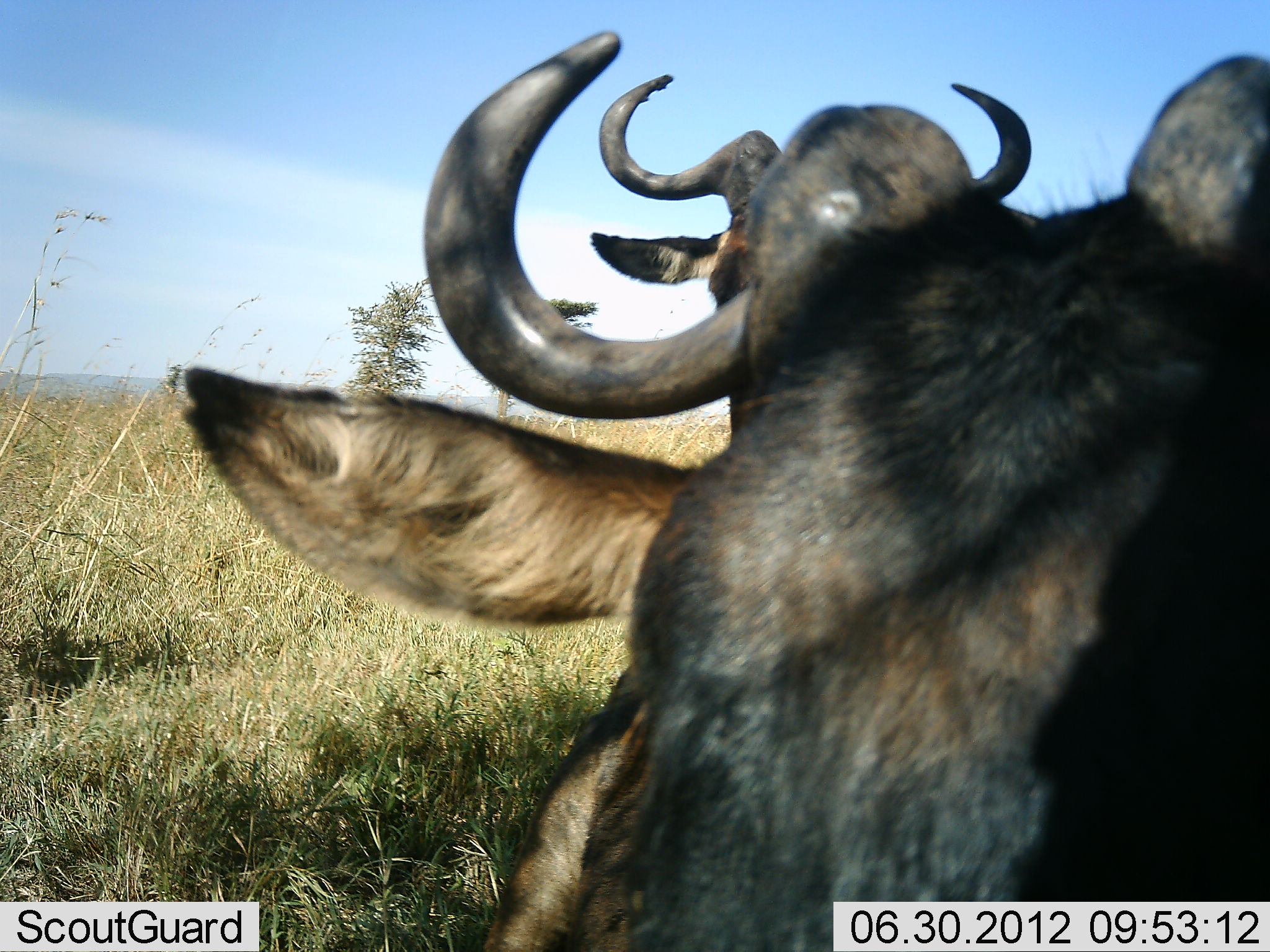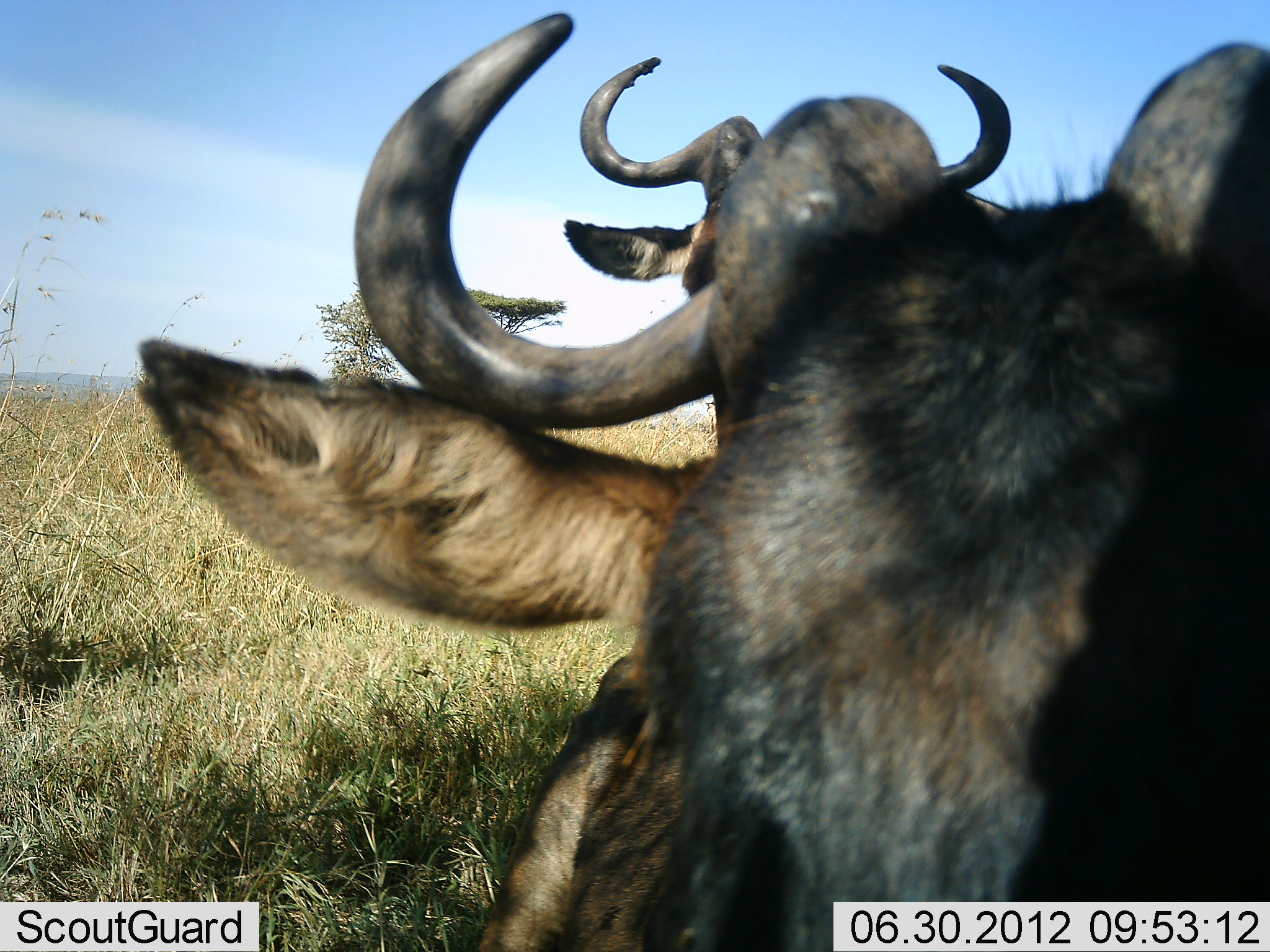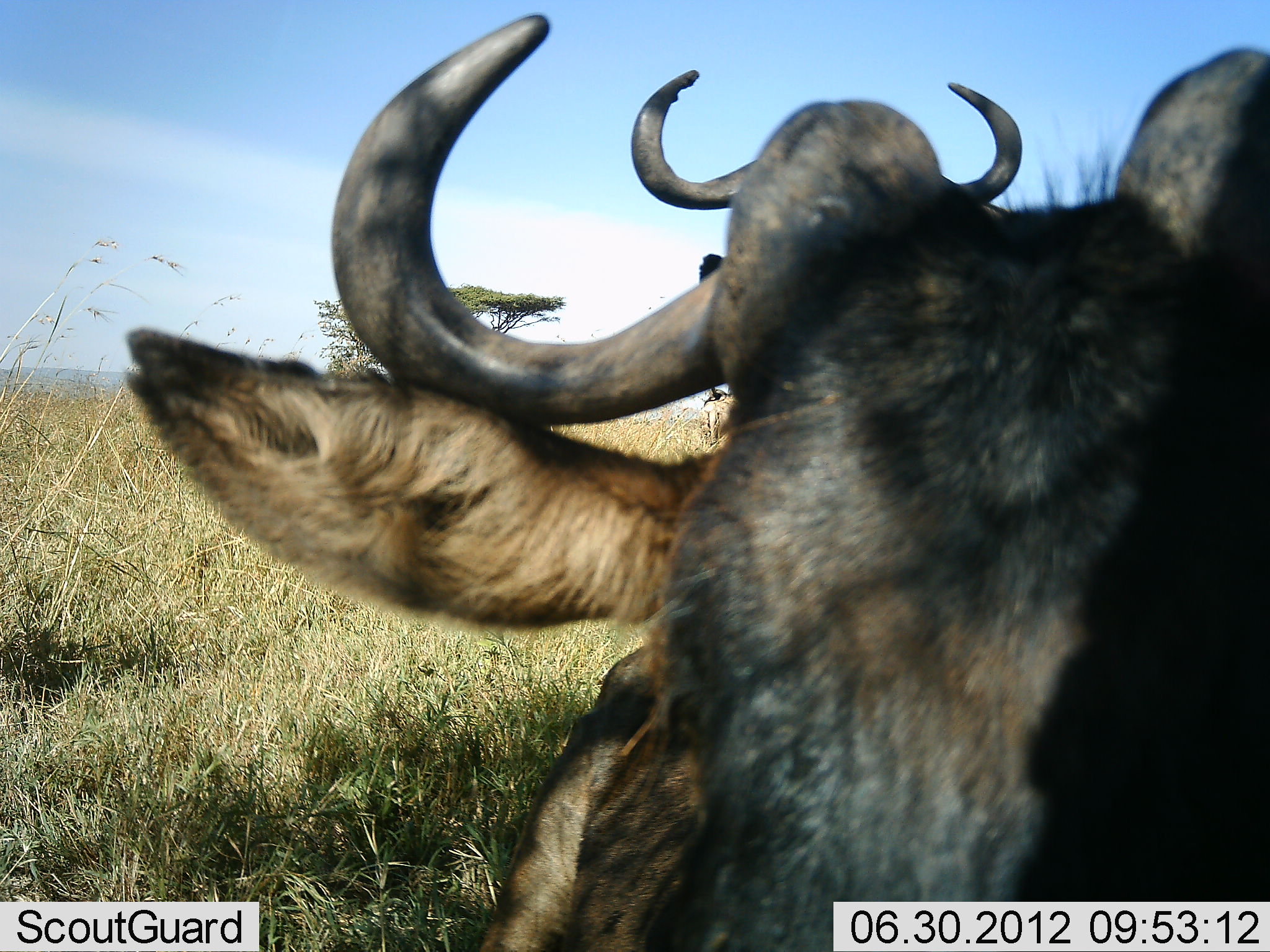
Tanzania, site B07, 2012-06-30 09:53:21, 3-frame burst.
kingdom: Animalia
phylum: Chordata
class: Mammalia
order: Artiodactyla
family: Bovidae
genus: Connochaetes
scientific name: Connochaetes taurinus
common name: blue wildebeest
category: wildebeest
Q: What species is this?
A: Wildebeest (blue wildebeest) (Connochaetes taurinus).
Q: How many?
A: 2.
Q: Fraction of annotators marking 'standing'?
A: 50%.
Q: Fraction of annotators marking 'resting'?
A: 50%.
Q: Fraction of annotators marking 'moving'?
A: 10%.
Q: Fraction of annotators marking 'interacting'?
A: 0%.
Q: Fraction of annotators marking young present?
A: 0%.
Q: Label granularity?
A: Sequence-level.